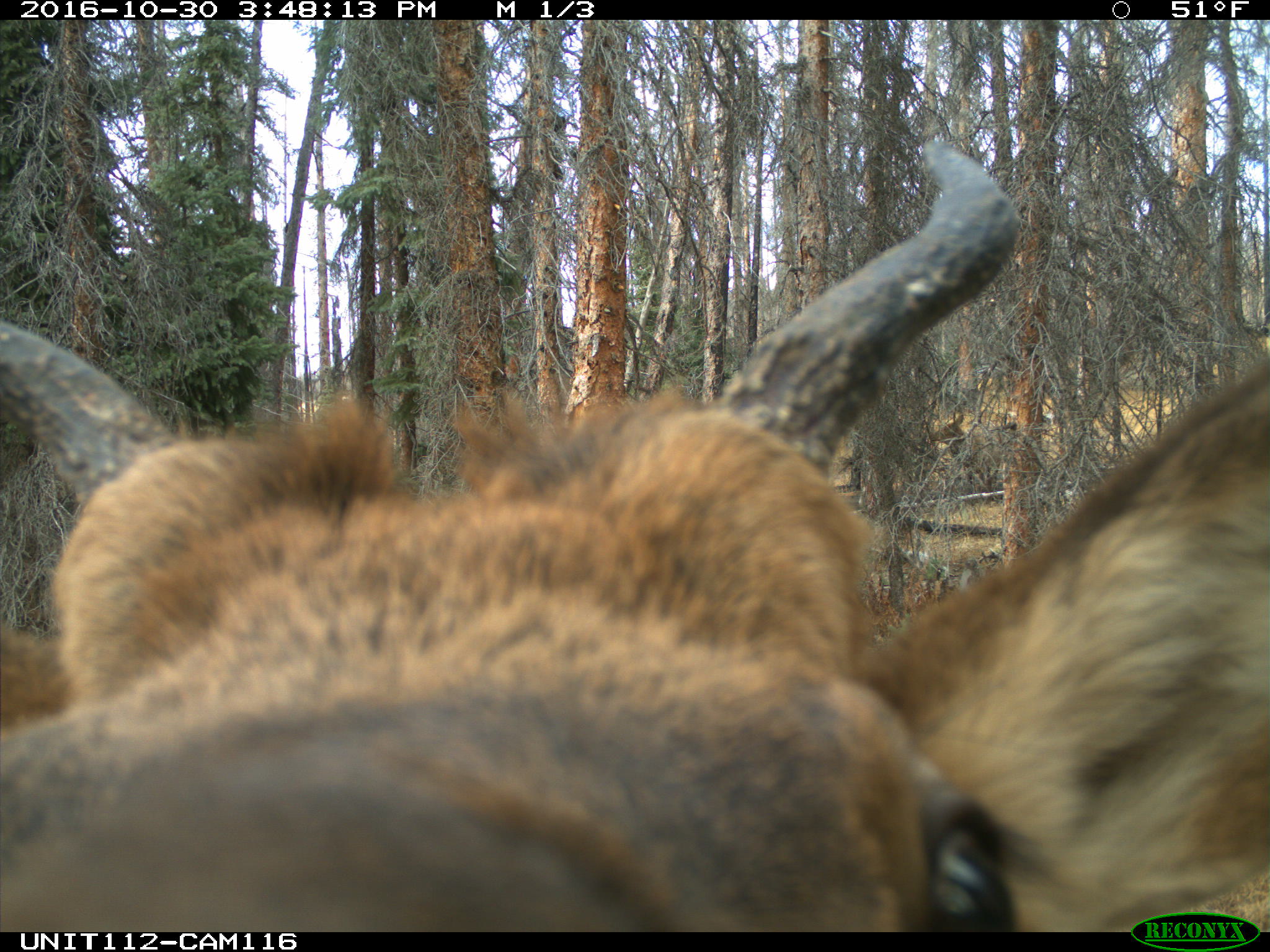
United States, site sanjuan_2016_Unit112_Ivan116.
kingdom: Animalia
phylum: Chordata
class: Mammalia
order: Artiodactyla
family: Cervidae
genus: Cervus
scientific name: Cervus elaphus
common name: red deer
Cervus elaphus (red deer).